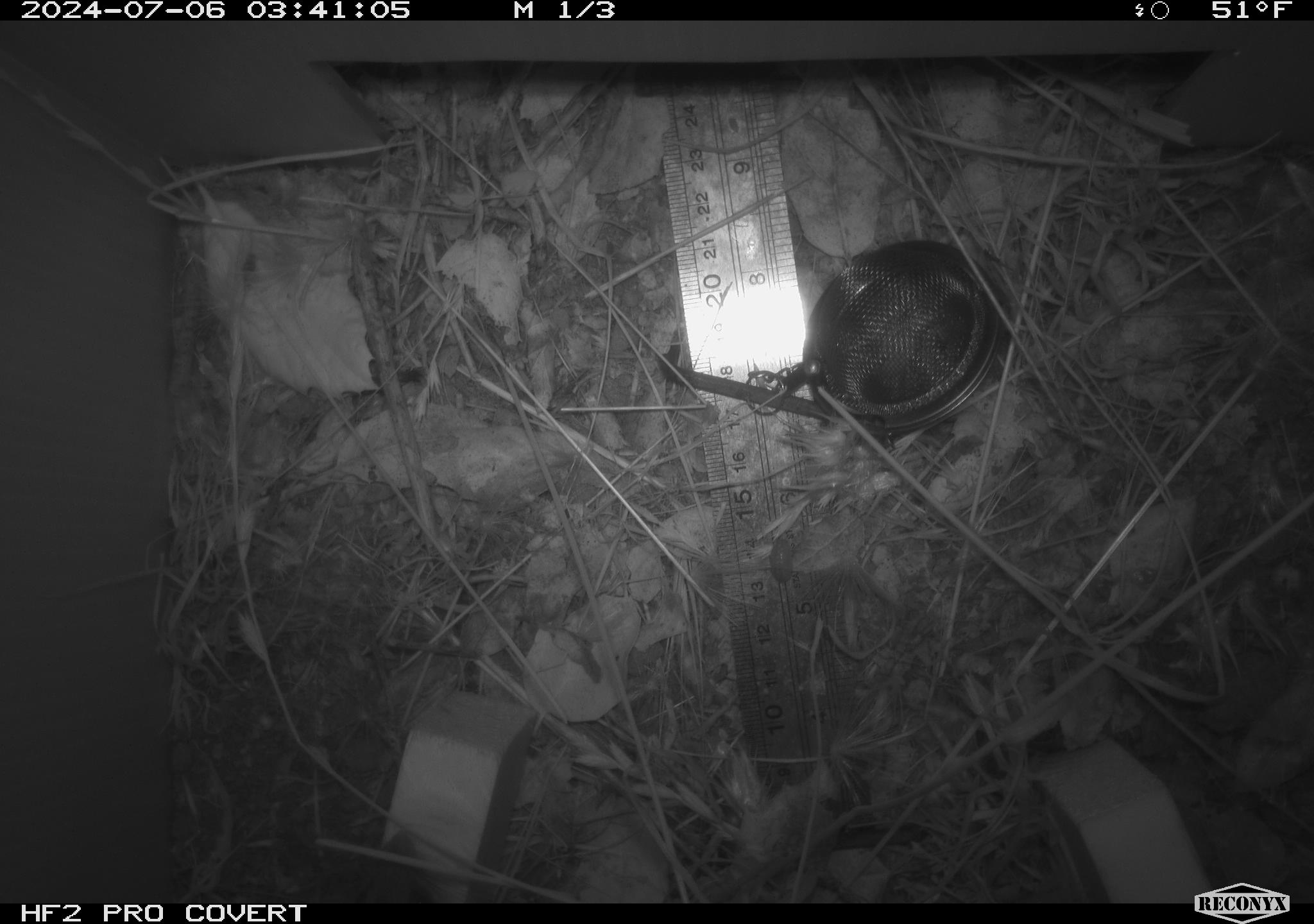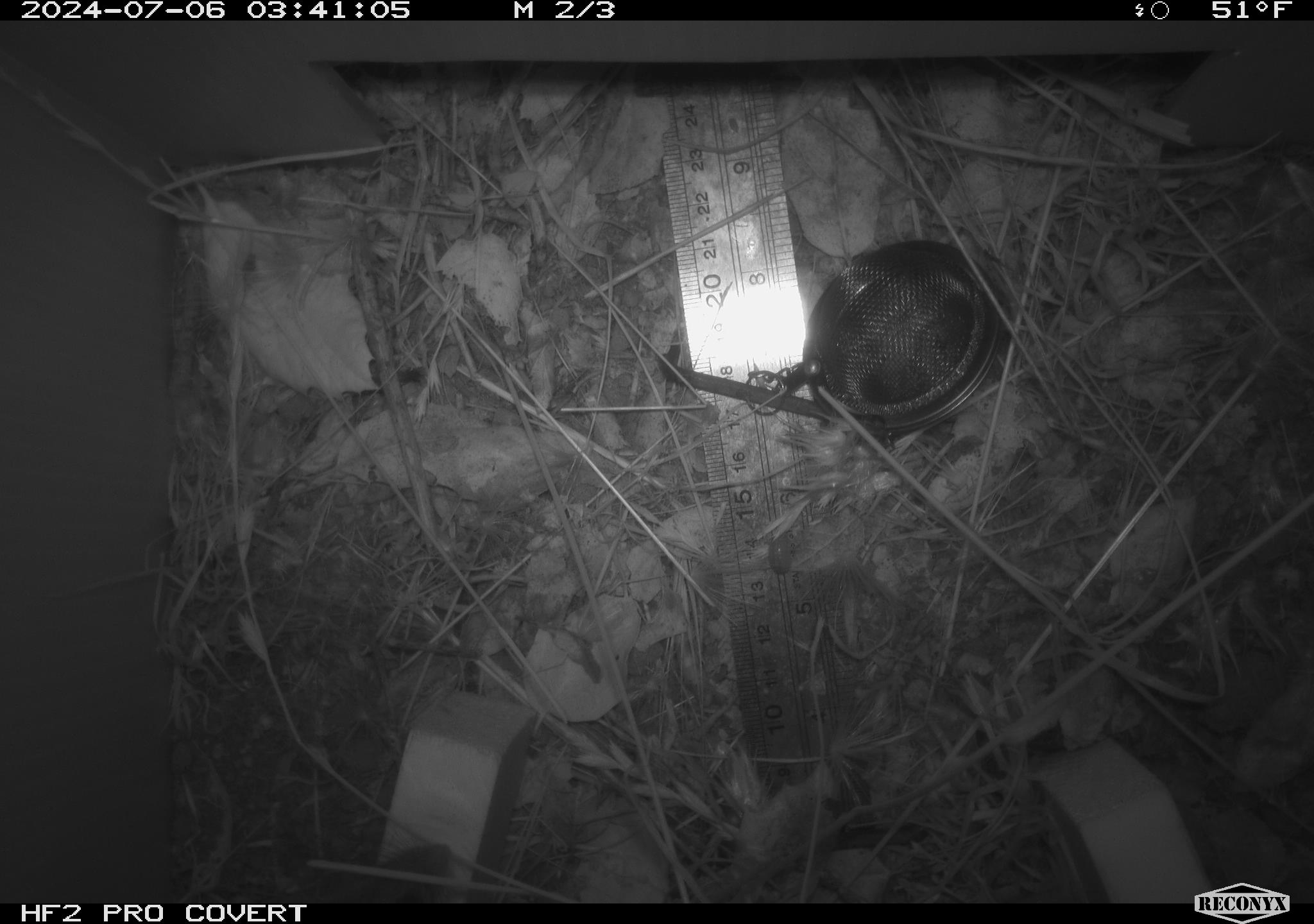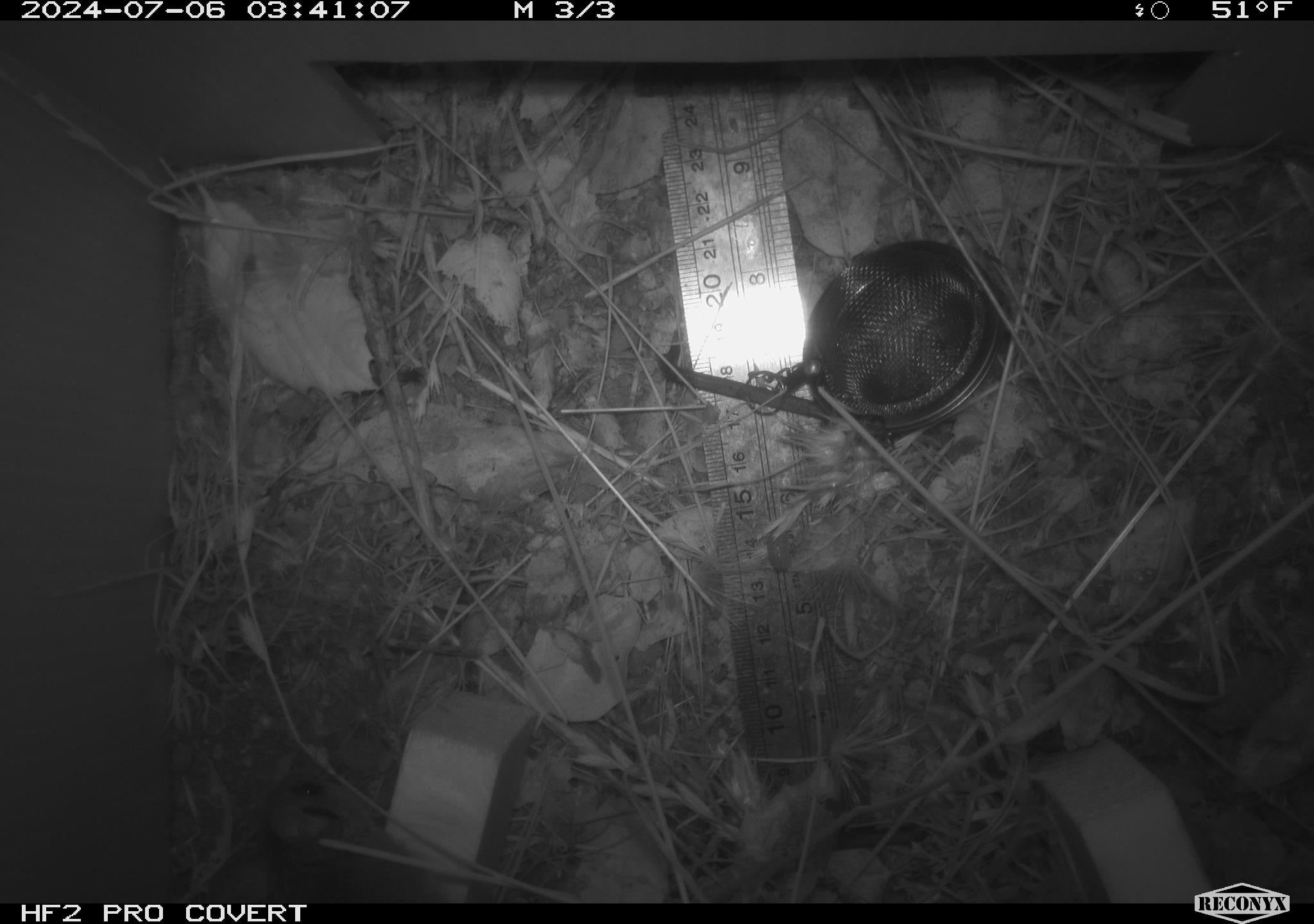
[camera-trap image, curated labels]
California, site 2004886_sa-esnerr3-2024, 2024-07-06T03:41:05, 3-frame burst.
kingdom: Animalia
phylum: Chordata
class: Mammalia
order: Rodentia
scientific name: Rodentia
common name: rodent